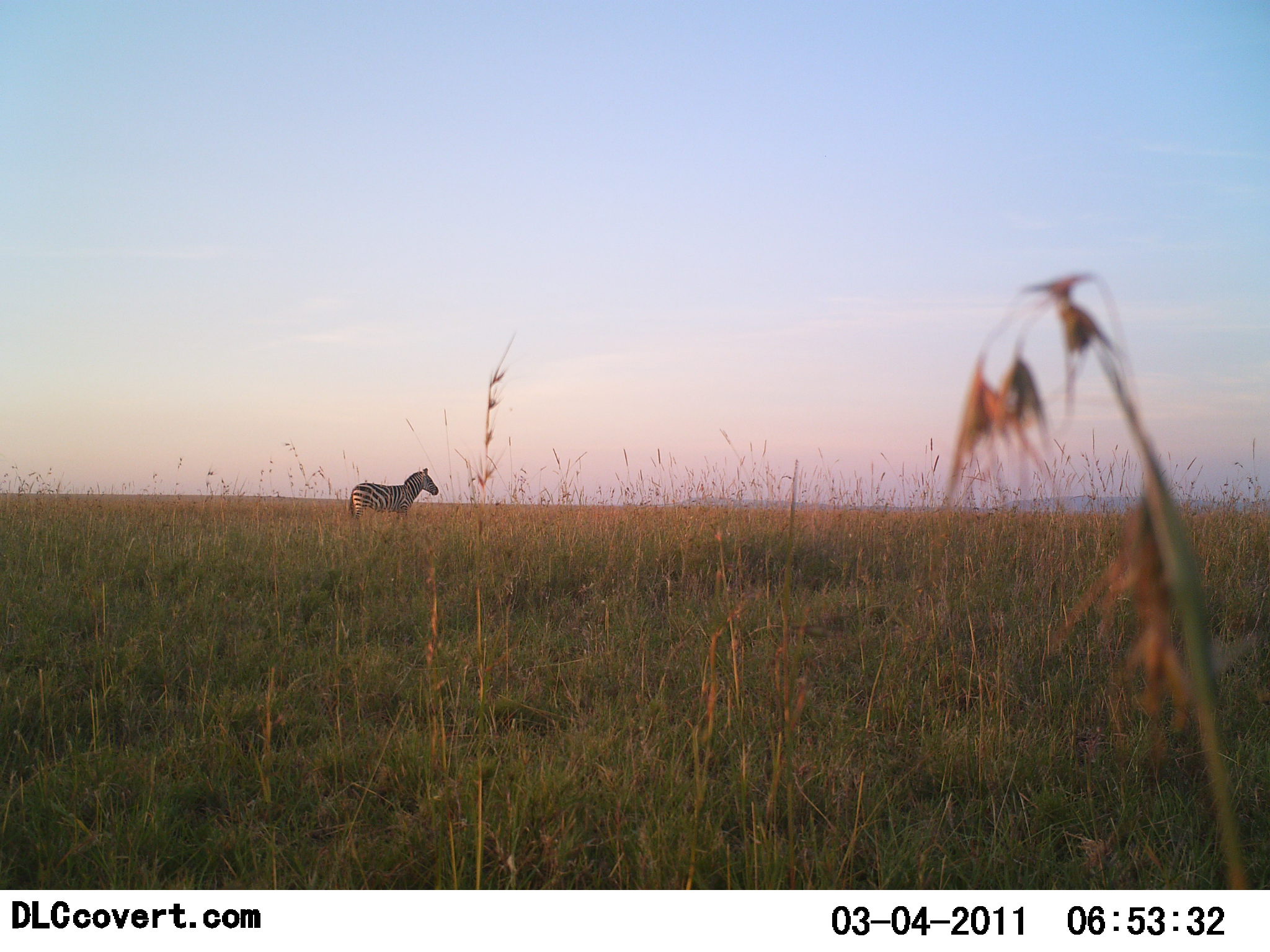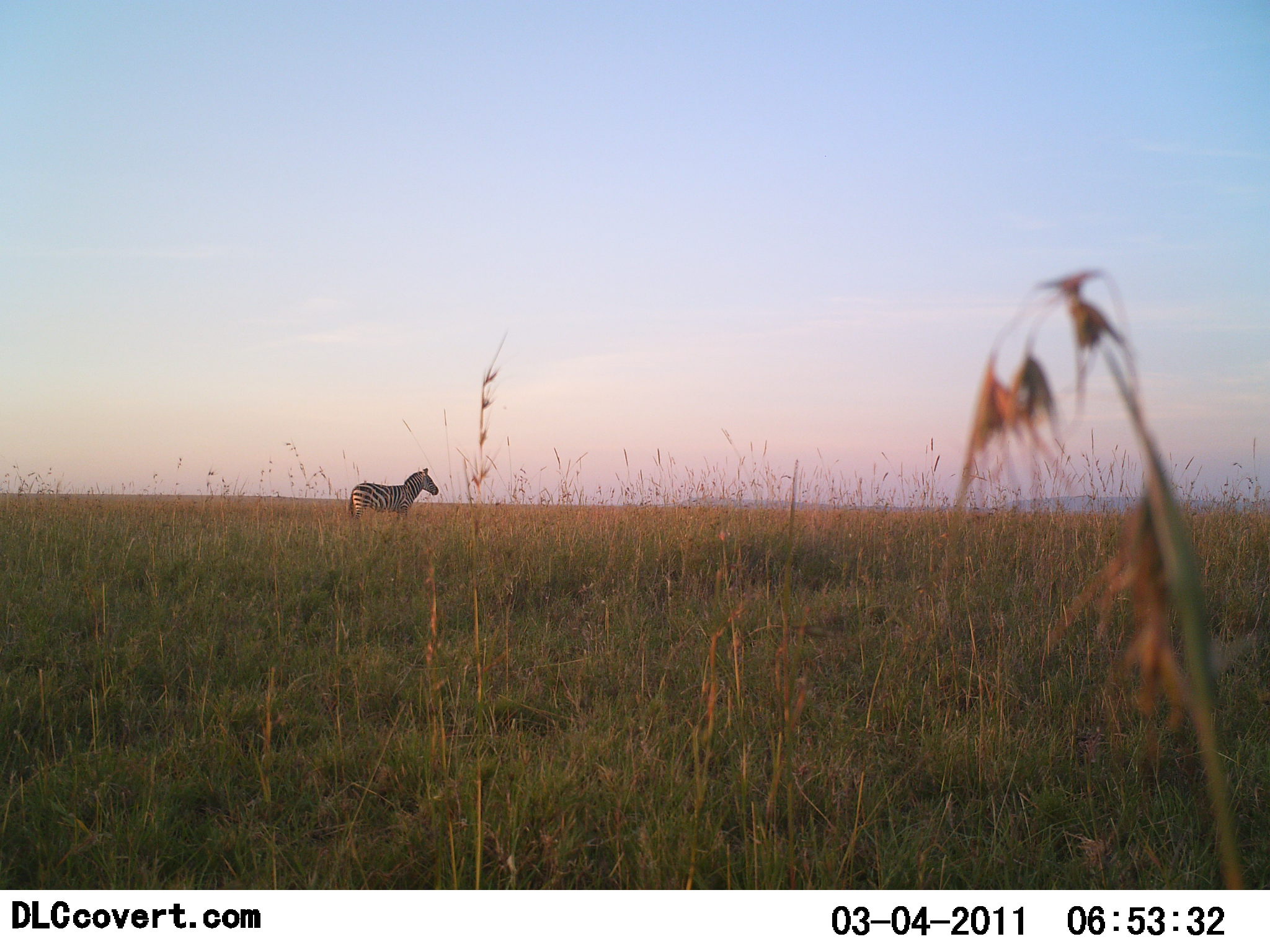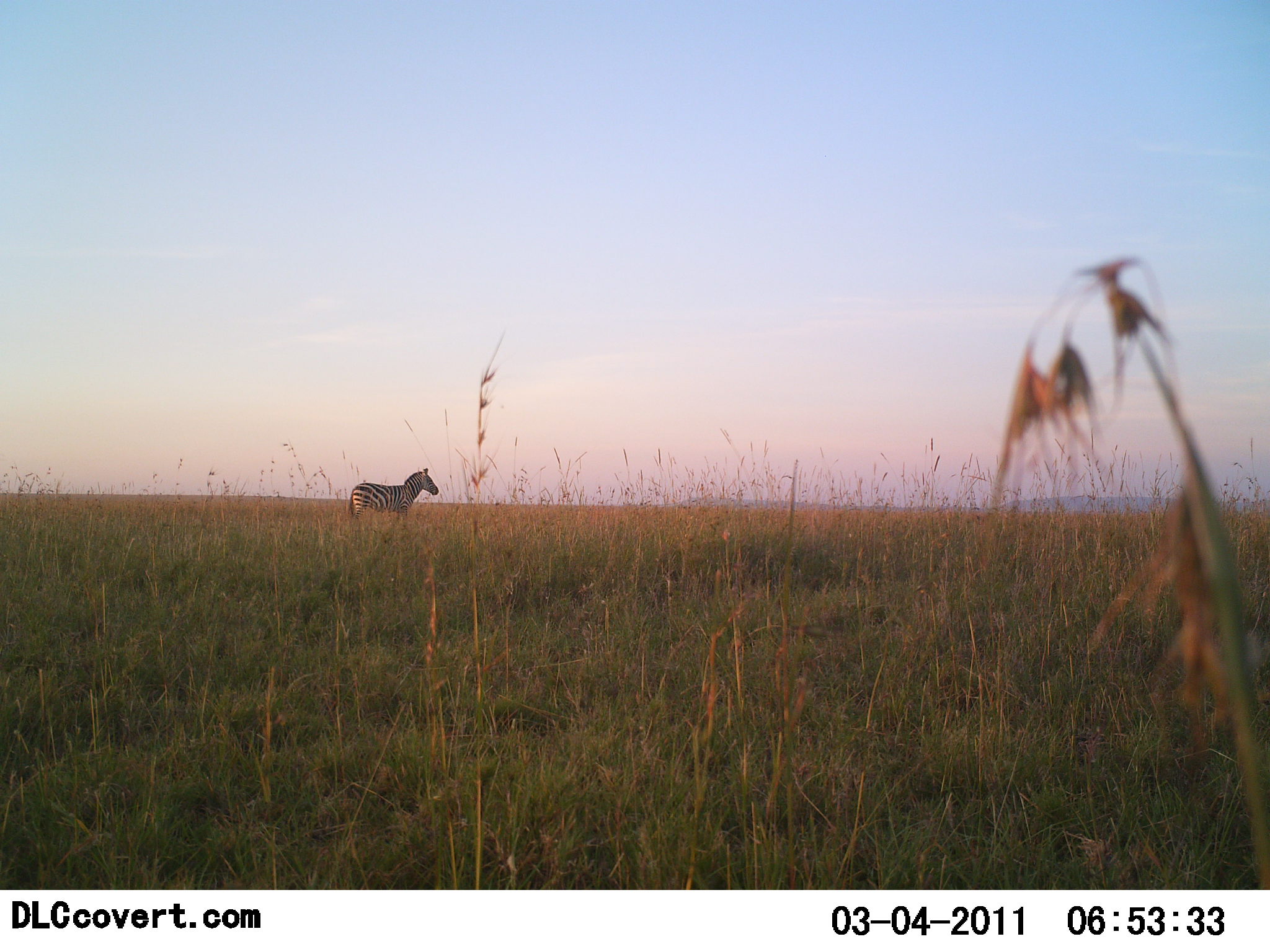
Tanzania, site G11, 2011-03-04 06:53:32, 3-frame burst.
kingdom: Animalia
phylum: Chordata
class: Mammalia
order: Perissodactyla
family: Equidae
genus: Equus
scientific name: Equus quagga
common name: plains zebra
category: zebra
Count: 1.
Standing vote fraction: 100%.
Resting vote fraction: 14%.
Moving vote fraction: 0%.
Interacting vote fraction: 0%.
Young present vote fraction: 0%.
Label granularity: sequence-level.